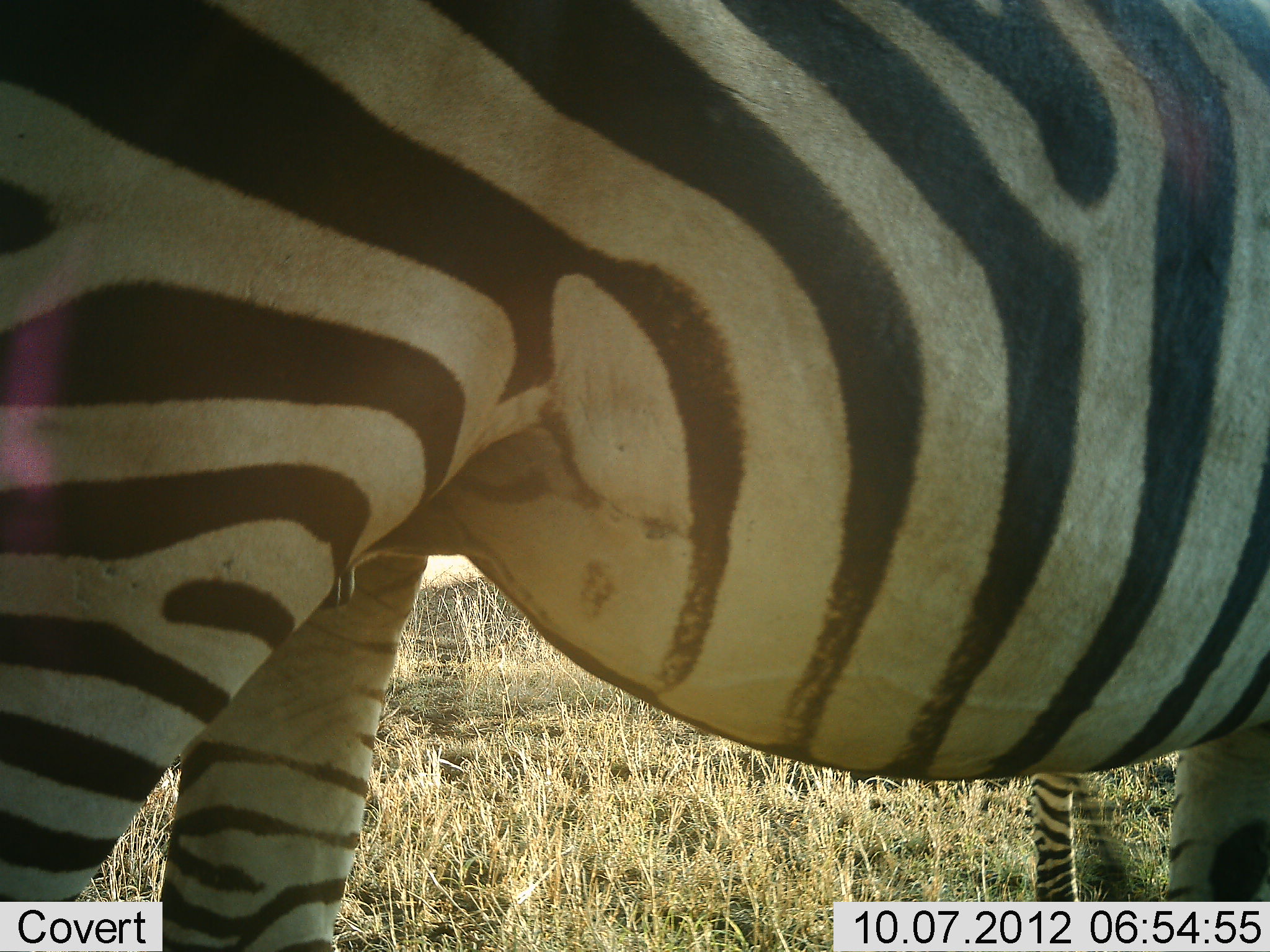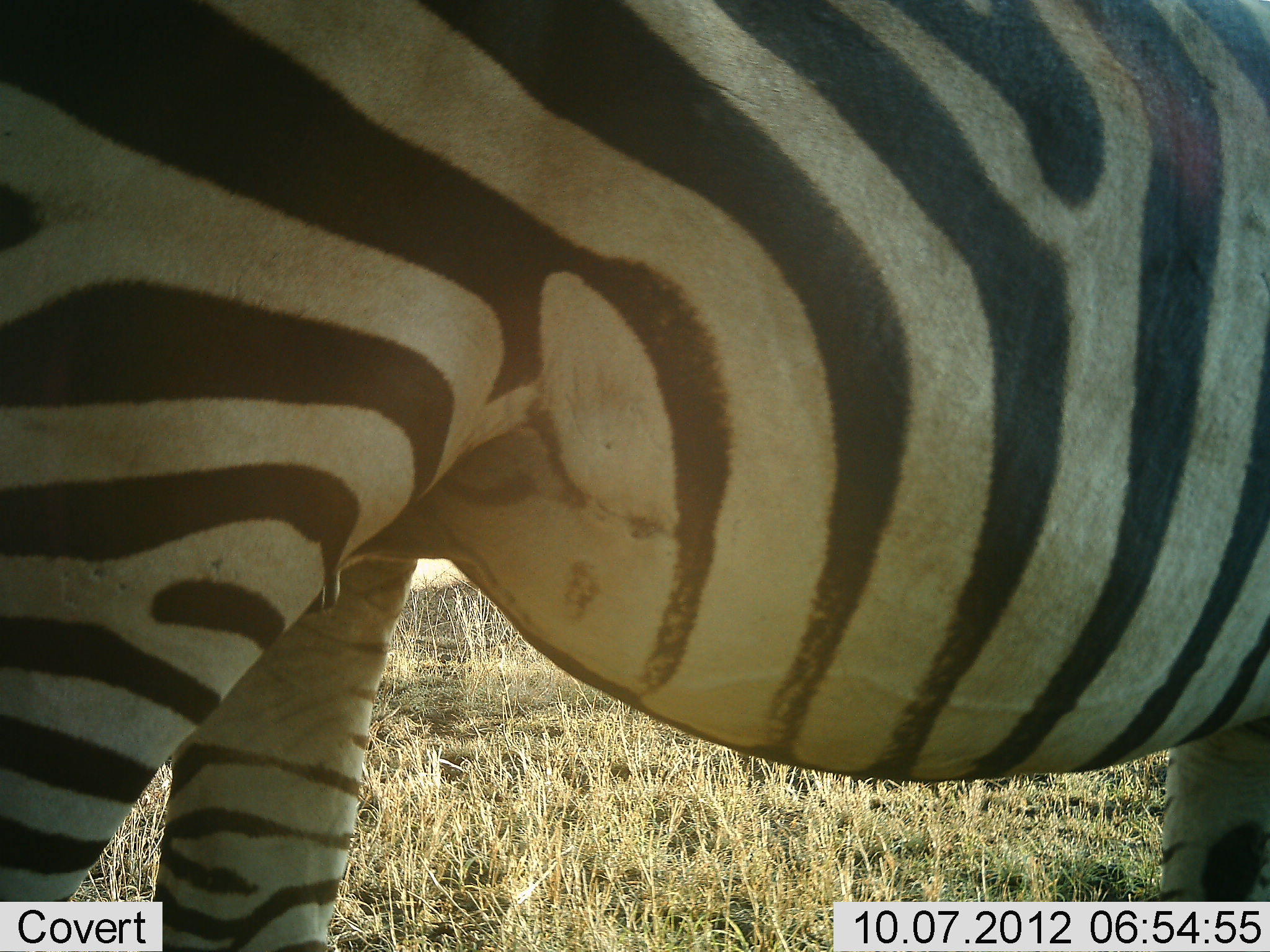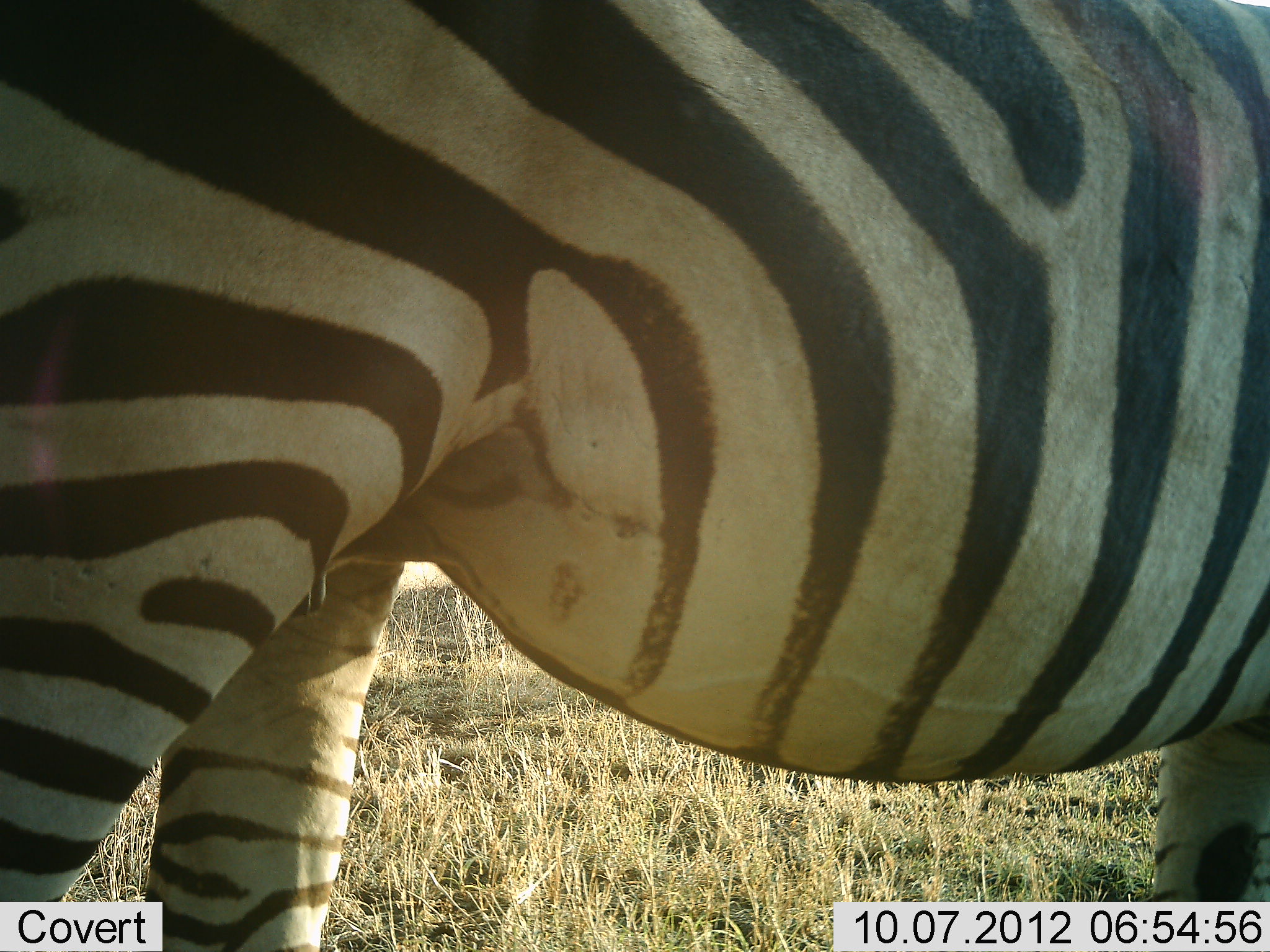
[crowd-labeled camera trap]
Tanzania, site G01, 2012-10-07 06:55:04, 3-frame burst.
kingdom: Animalia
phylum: Chordata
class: Mammalia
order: Perissodactyla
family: Equidae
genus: Equus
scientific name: Equus quagga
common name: plains zebra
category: zebra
Zebra (plains zebra) (Equus quagga), count 1. Behavior (volunteer vote fractions): standing 90%, resting 0%, moving 10%, interacting 0%. Young present (vote fraction): 0%. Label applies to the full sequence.